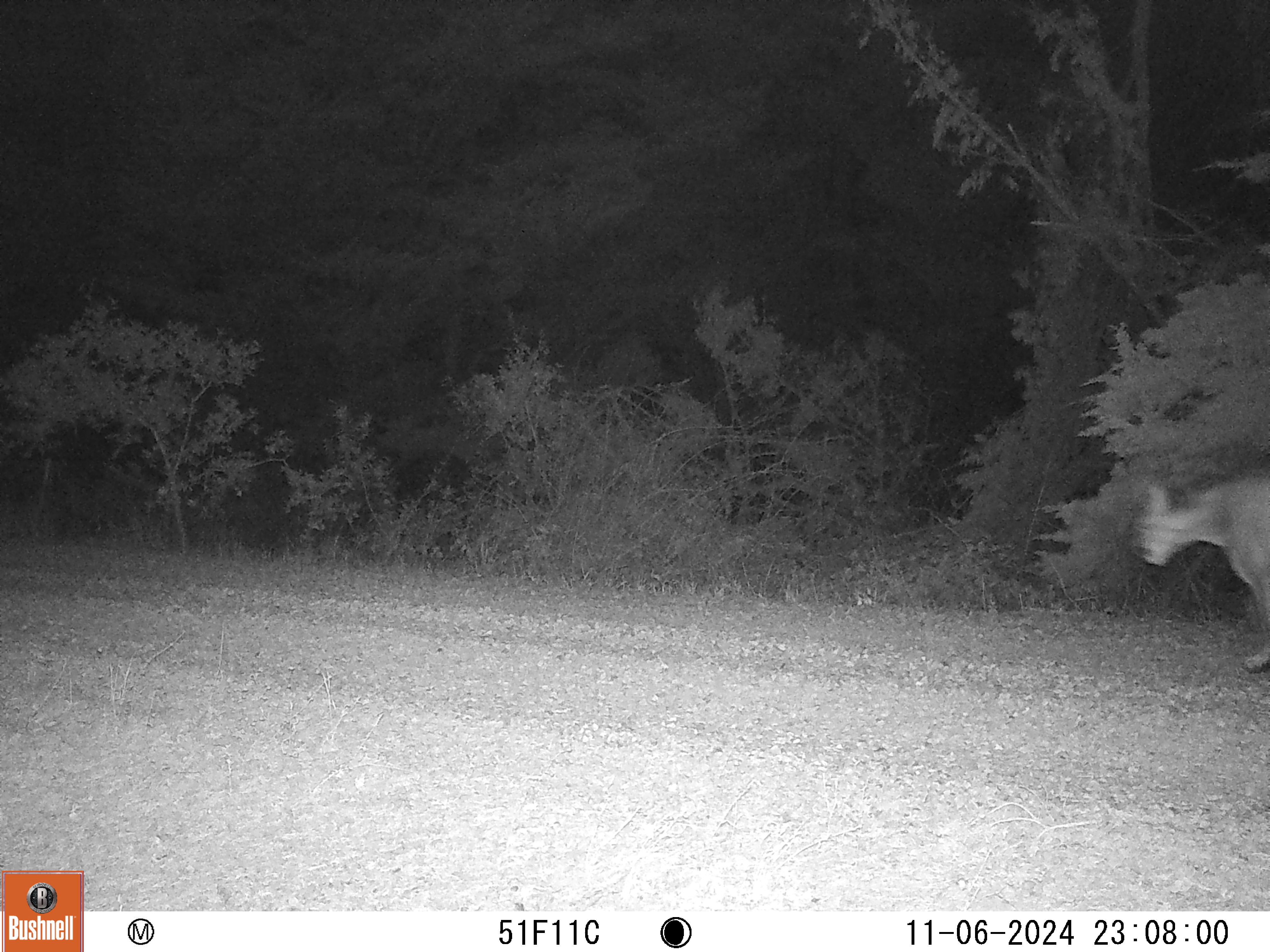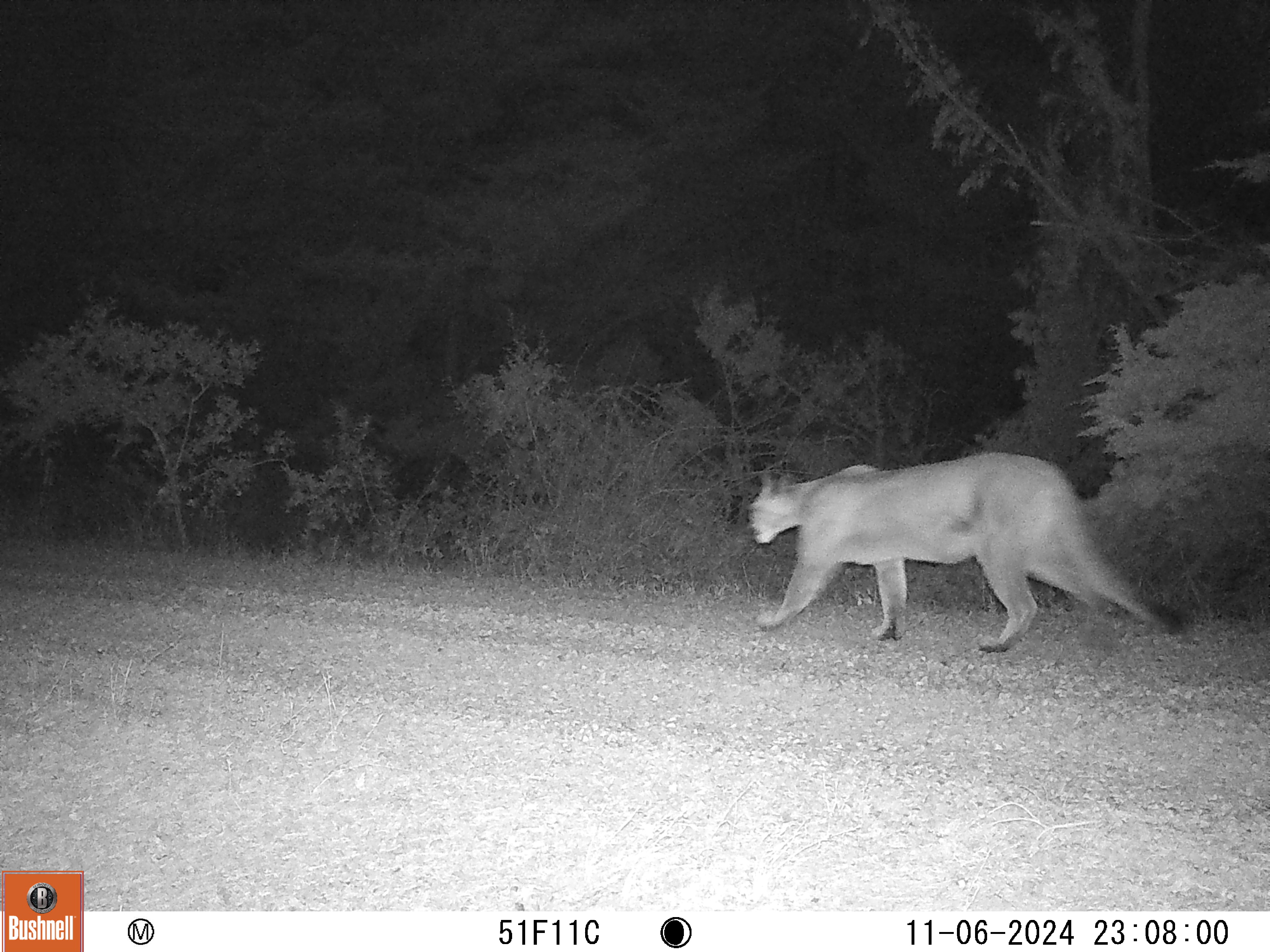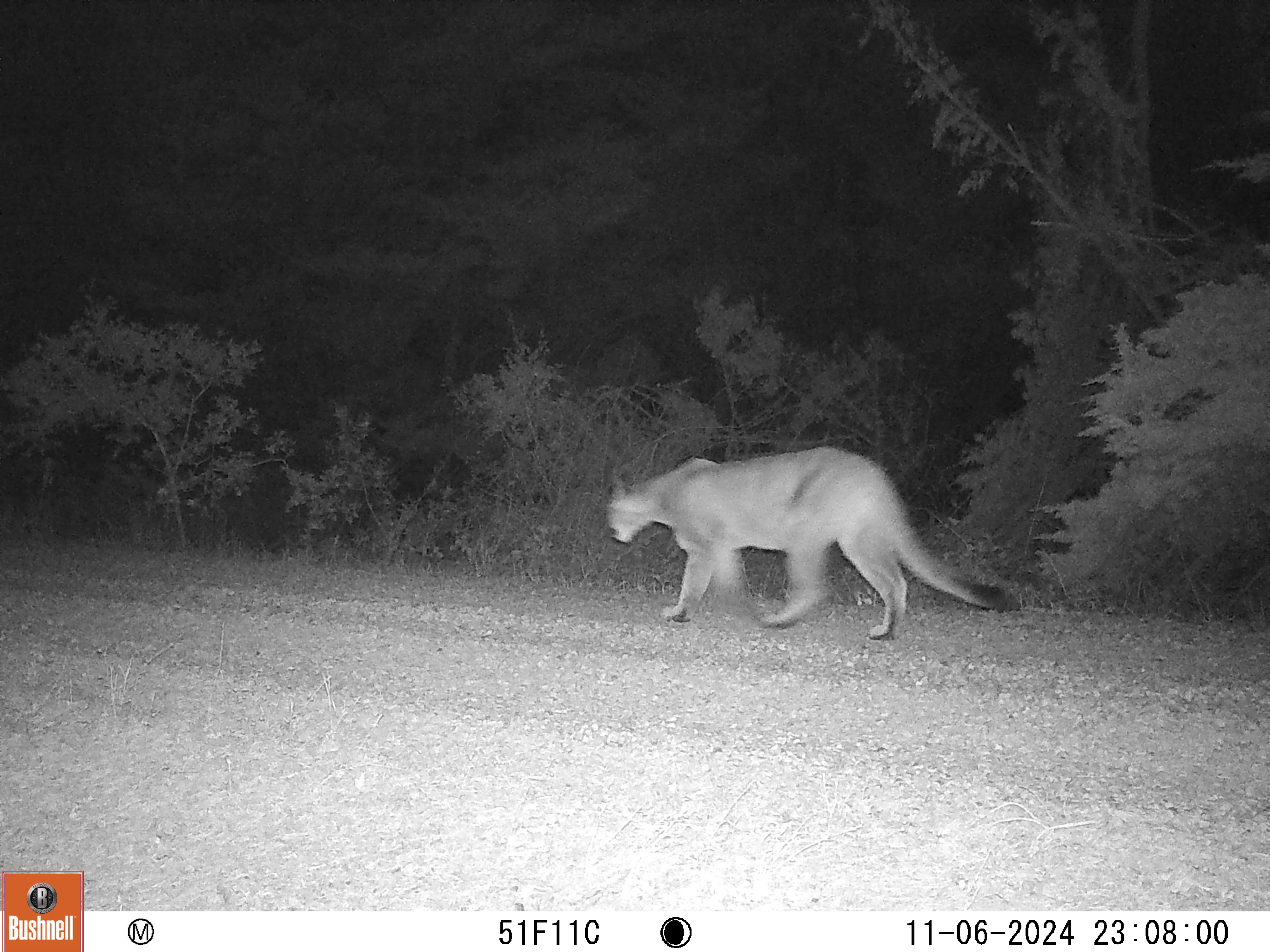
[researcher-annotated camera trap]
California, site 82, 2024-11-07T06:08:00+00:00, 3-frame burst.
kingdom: Animalia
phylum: Chordata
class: Mammalia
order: Carnivora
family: Felidae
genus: Puma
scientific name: Puma concolor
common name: puma